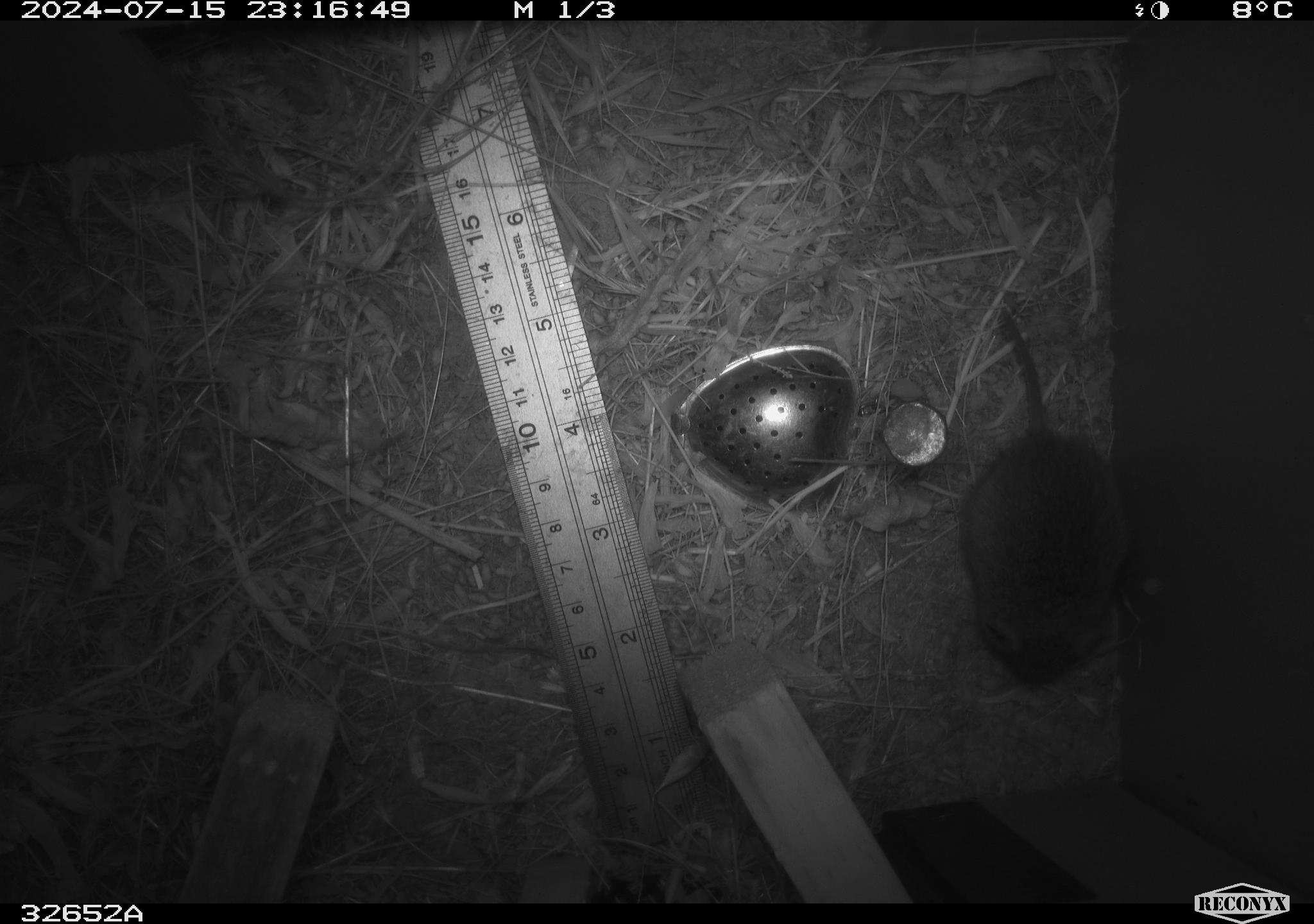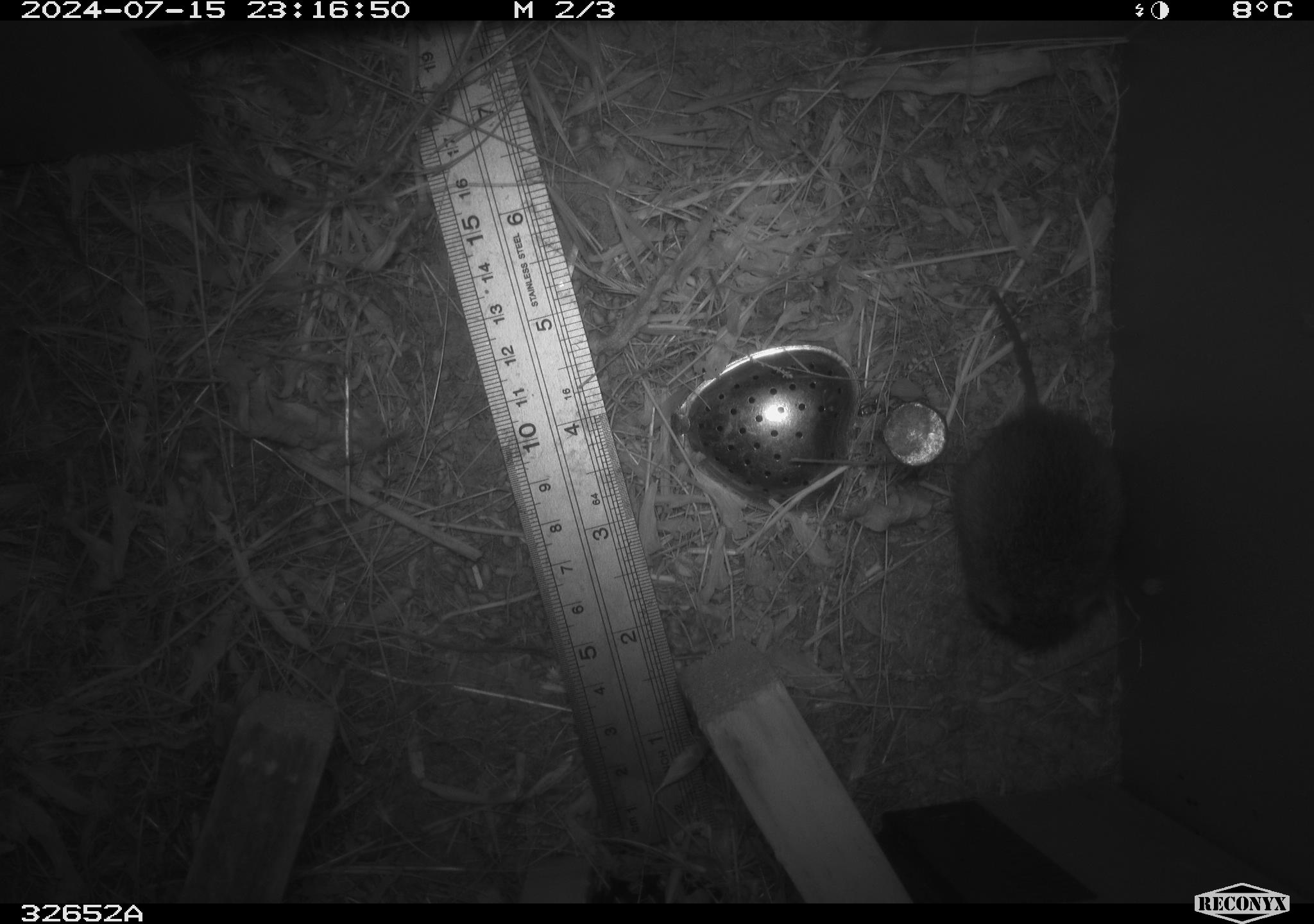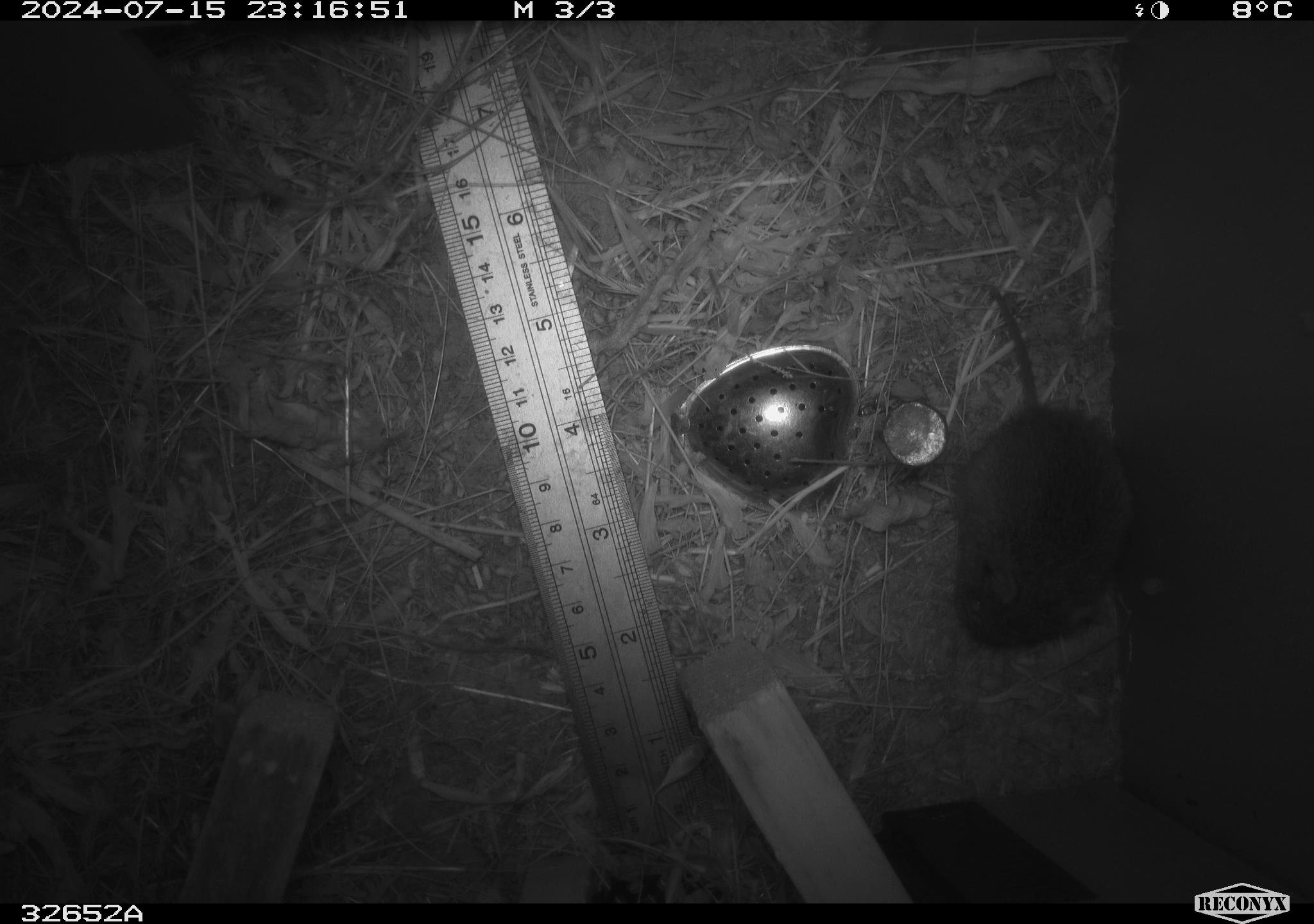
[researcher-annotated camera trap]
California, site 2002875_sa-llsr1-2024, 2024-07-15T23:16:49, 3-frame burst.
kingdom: Animalia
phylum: Chordata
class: Mammalia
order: Rodentia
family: Cricetidae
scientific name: Arvicolinae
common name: voles, lemmings, and muskrats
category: arvicolinae subfamily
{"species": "arvicolinae subfamily (voles, lemmings, and muskrats) (Arvicolinae)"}